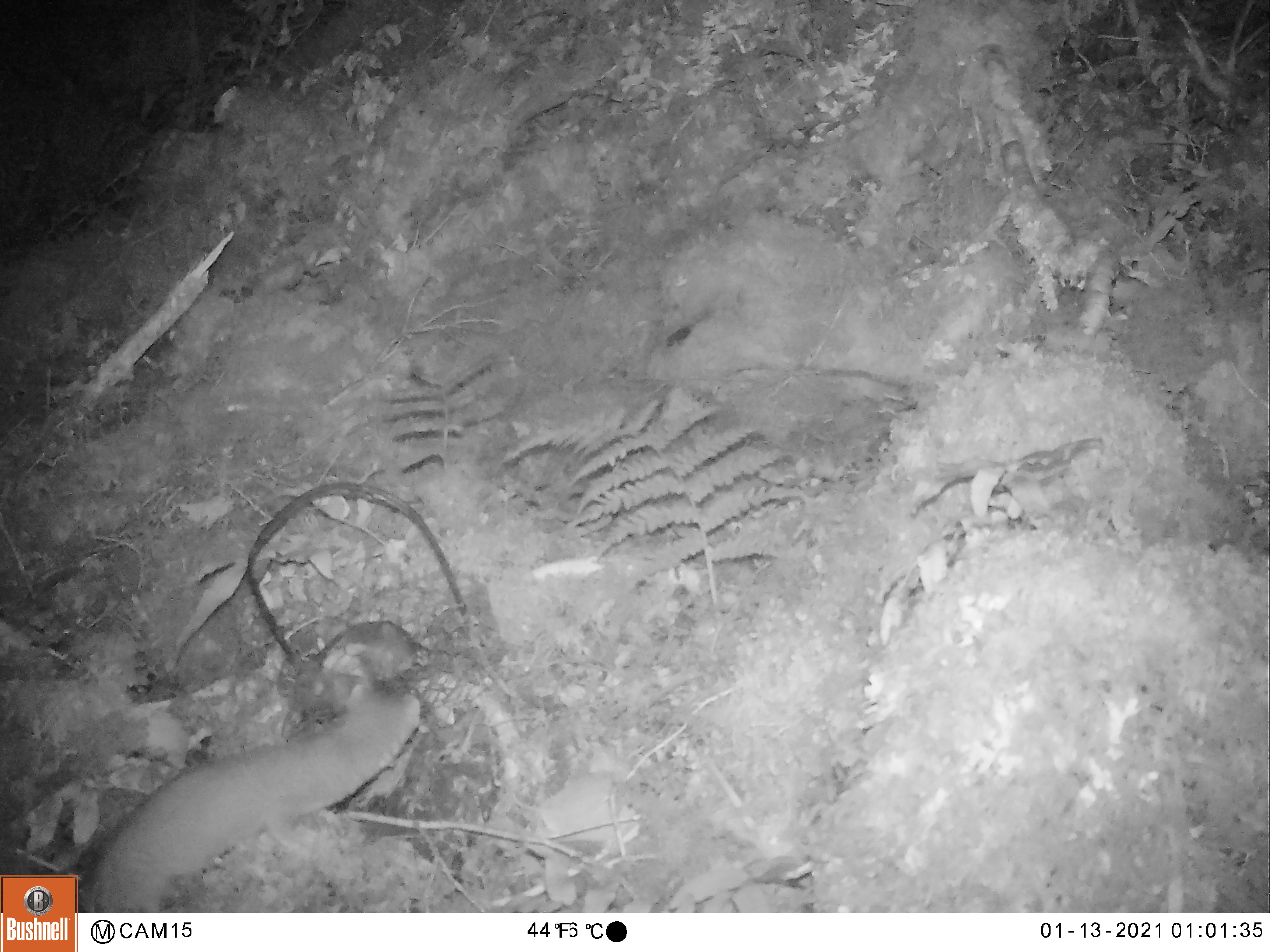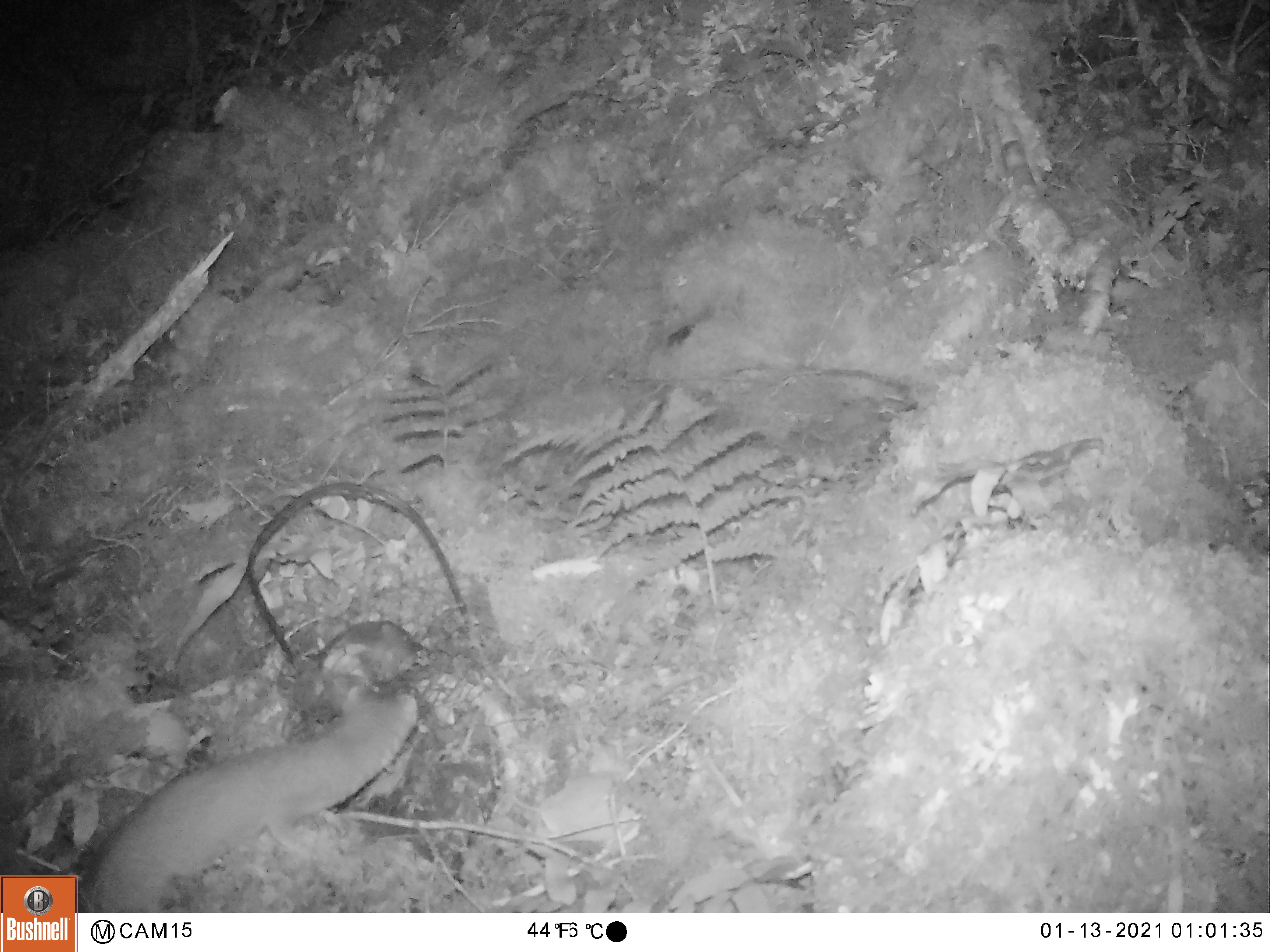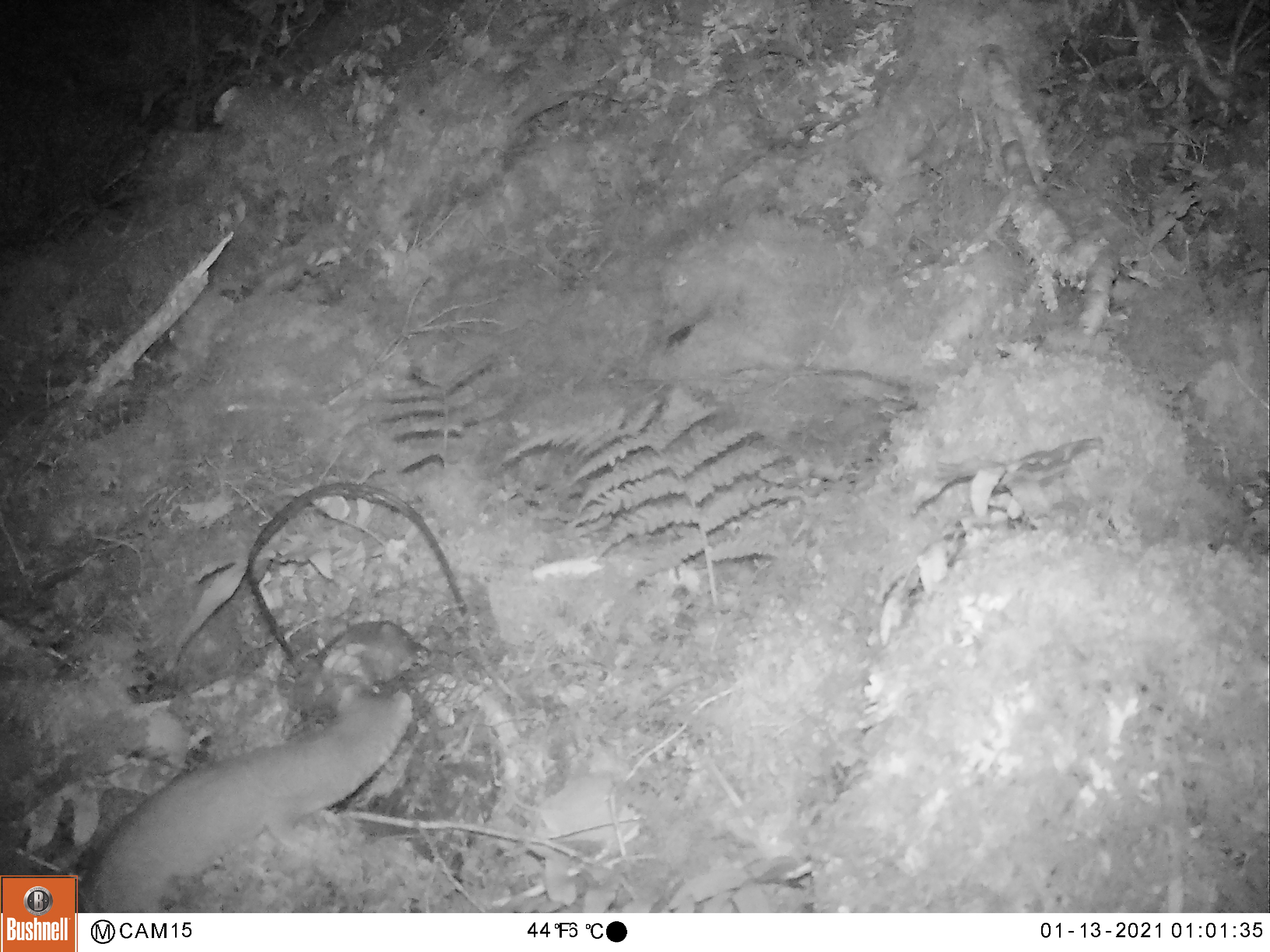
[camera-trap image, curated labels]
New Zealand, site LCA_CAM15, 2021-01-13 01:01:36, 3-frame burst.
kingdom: Animalia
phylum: Chordata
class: Mammalia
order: Carnivora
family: Mustelidae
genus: Mustela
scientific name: Mustela erminea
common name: stoat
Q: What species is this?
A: Stoat (Mustela erminea).